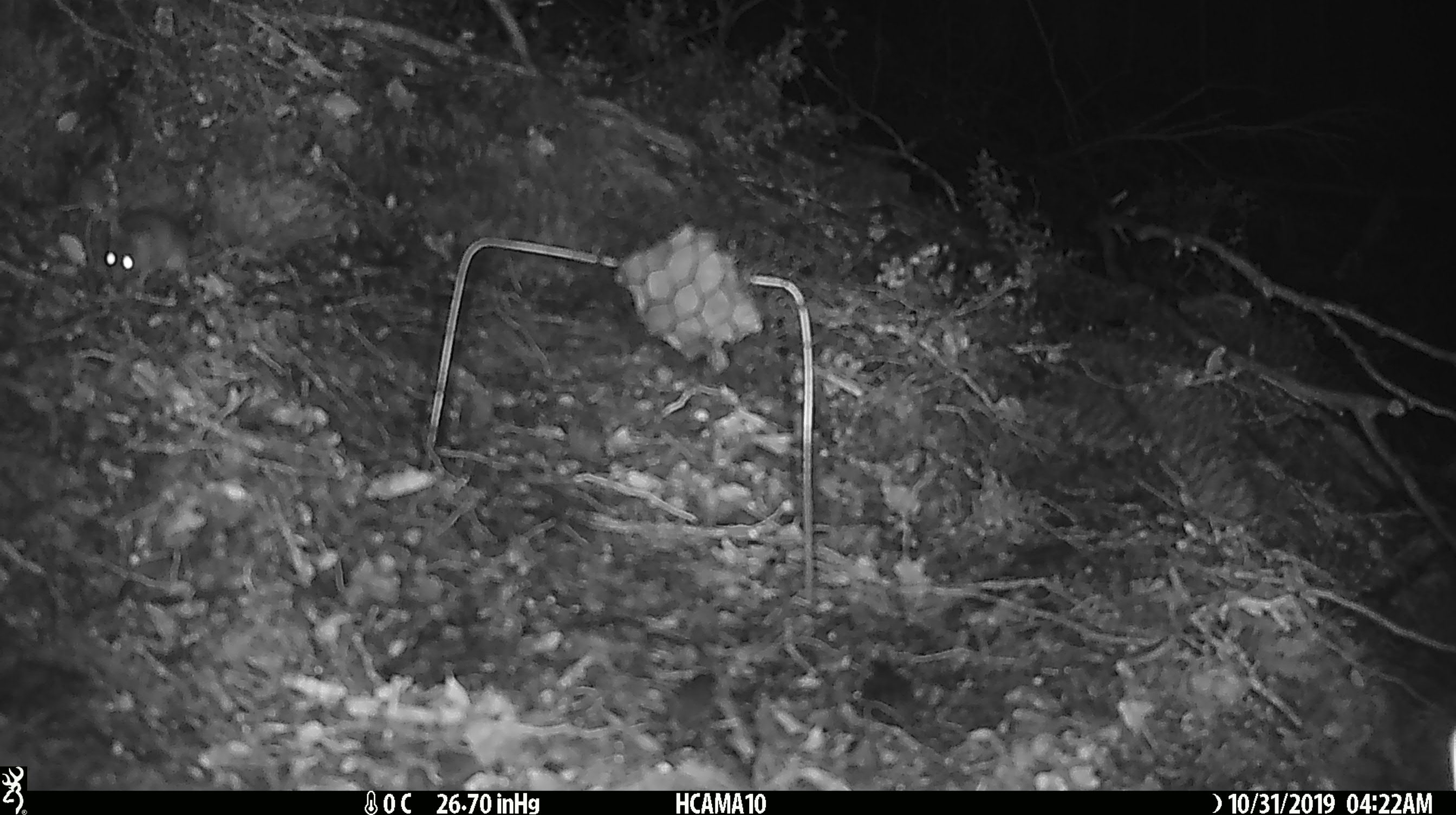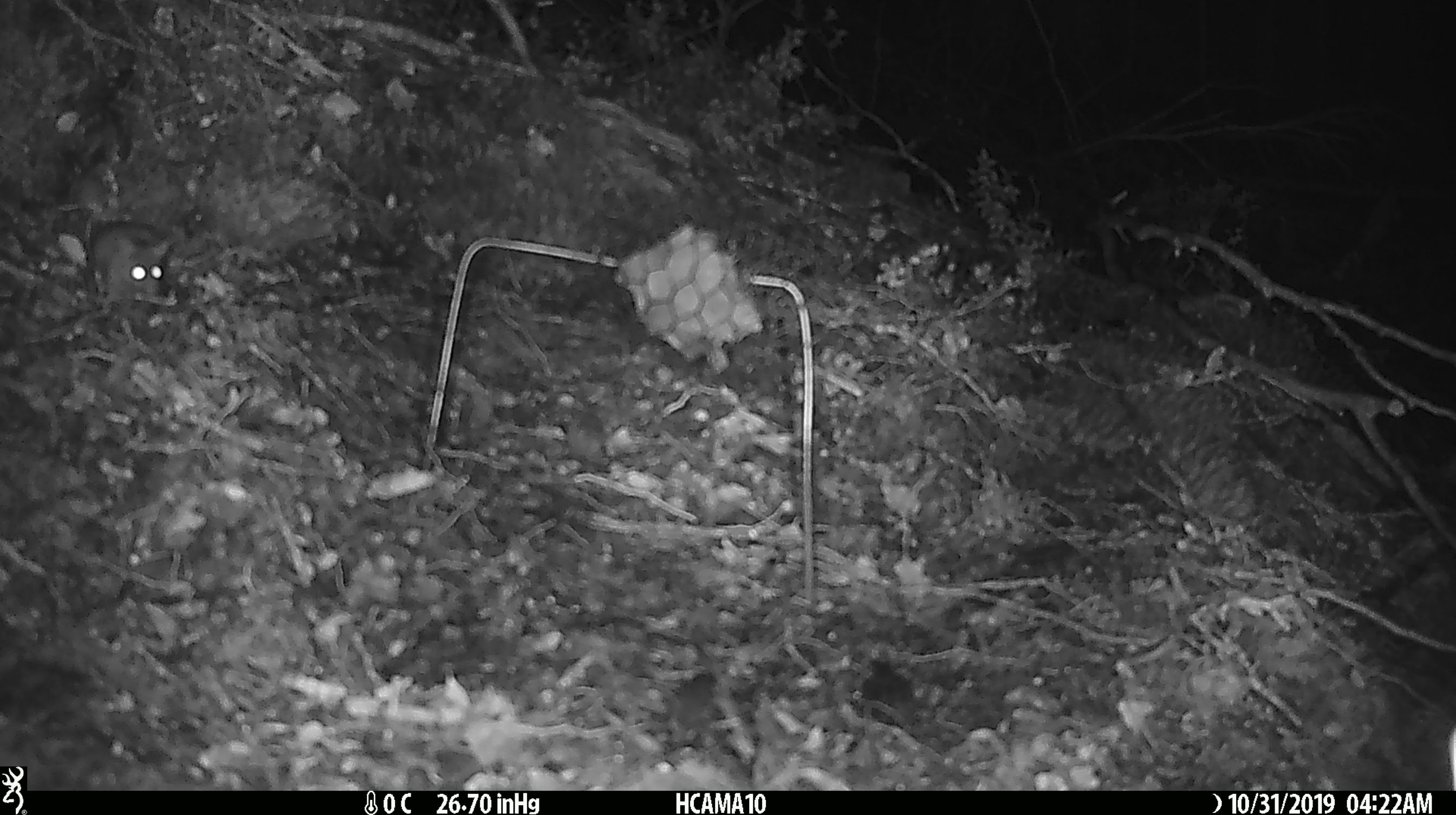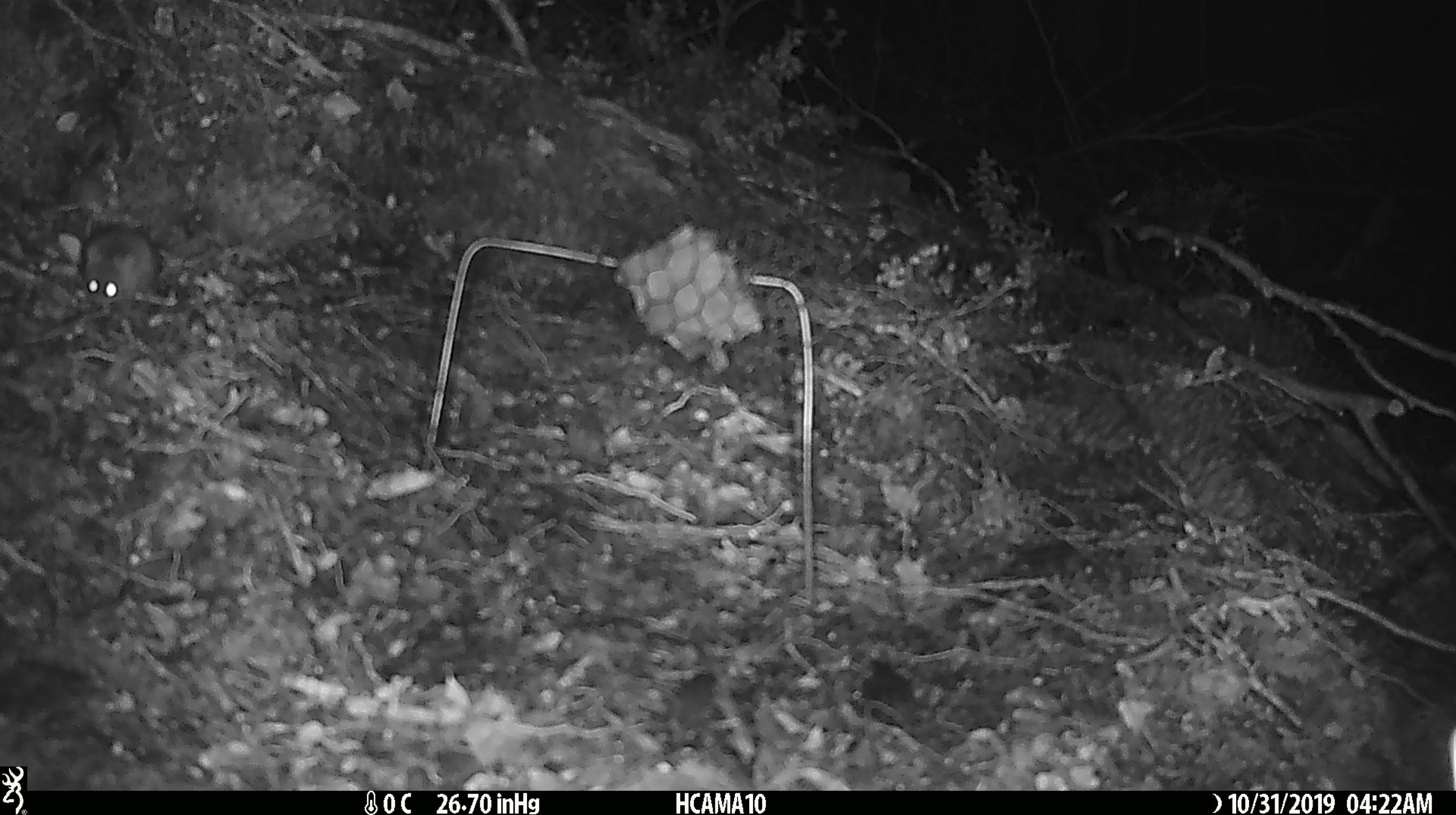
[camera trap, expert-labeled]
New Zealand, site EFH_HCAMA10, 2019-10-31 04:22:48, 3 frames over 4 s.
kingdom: Animalia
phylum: Chordata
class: Mammalia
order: Rodentia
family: Muridae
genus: Mus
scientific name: Mus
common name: mouse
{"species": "mouse (Mus)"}